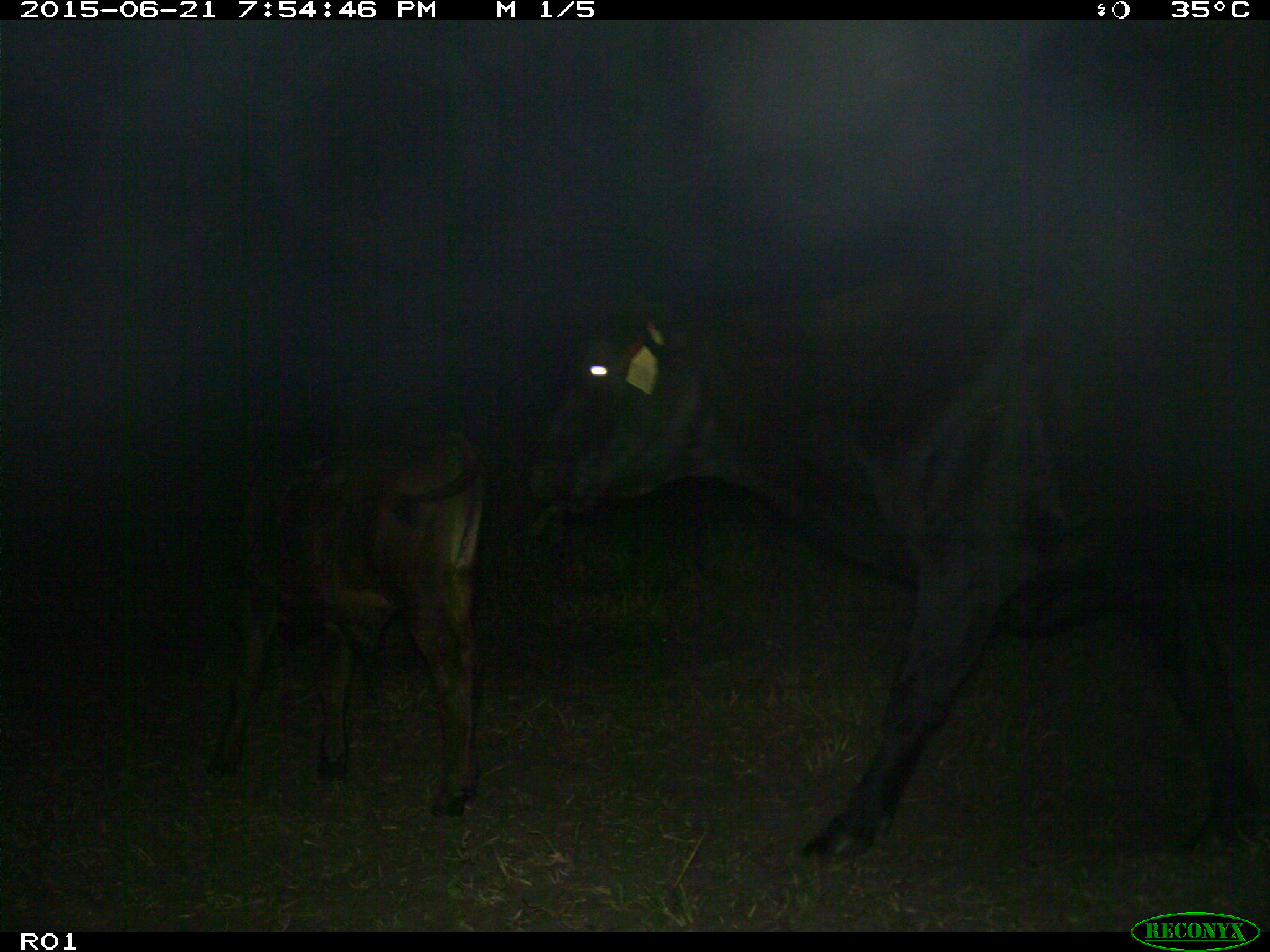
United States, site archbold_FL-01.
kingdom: Animalia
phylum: Chordata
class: Mammalia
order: Artiodactyla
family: Bovidae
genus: Bos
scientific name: Bos taurus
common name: domestic cow